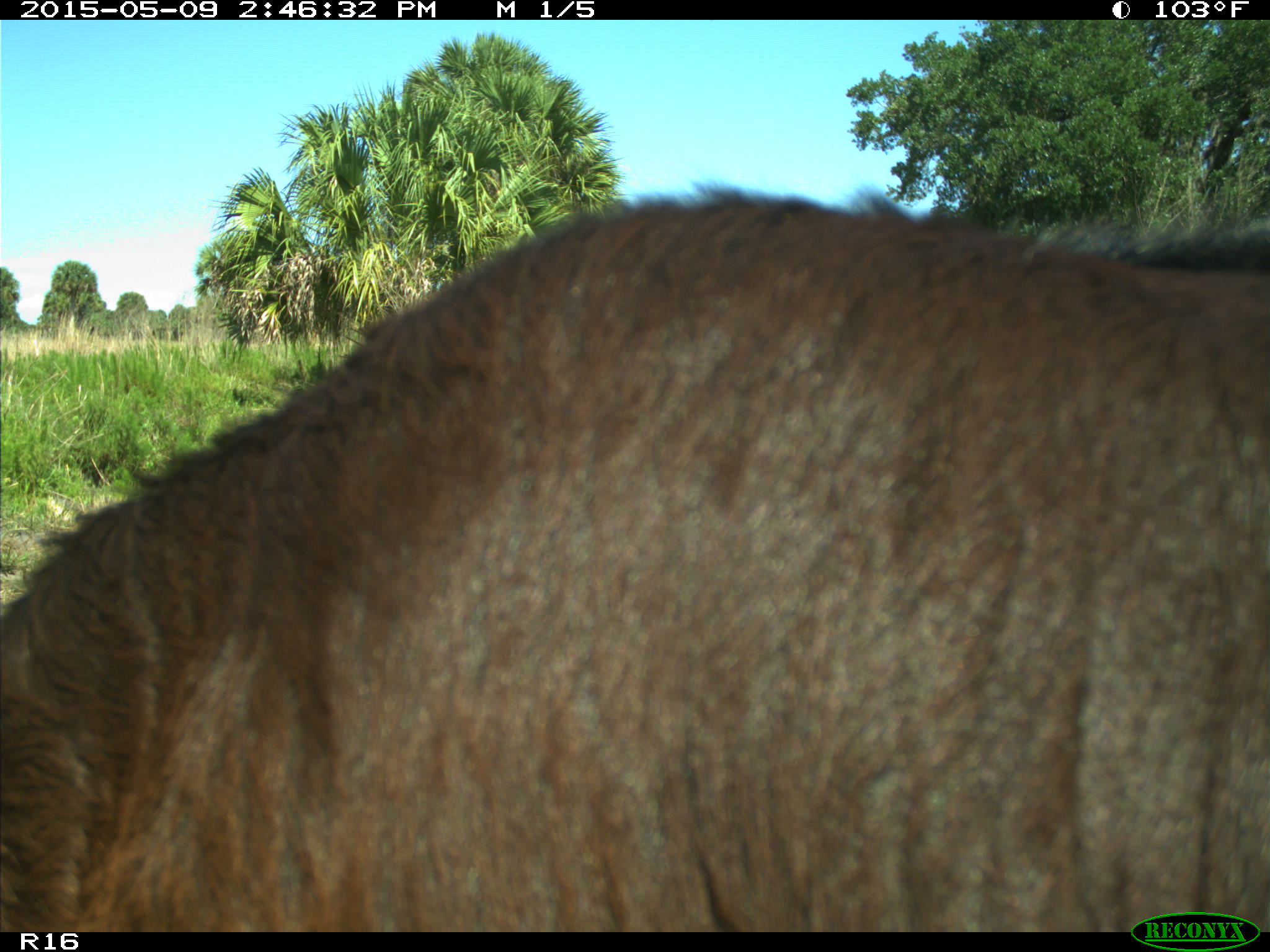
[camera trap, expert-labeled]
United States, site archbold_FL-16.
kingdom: Animalia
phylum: Chordata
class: Mammalia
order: Artiodactyla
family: Bovidae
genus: Bos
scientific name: Bos taurus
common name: domestic cow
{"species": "Bos taurus (domestic cow)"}